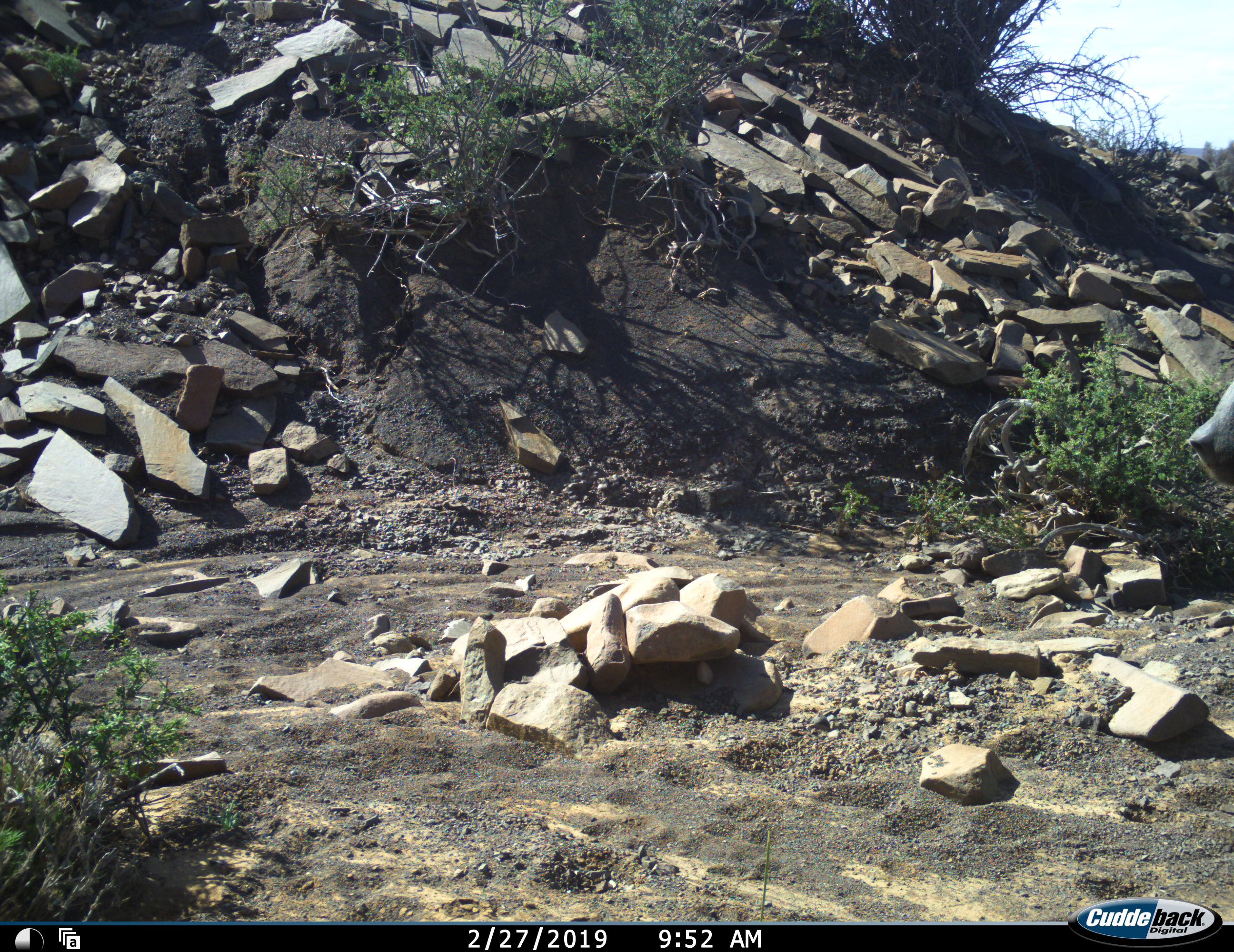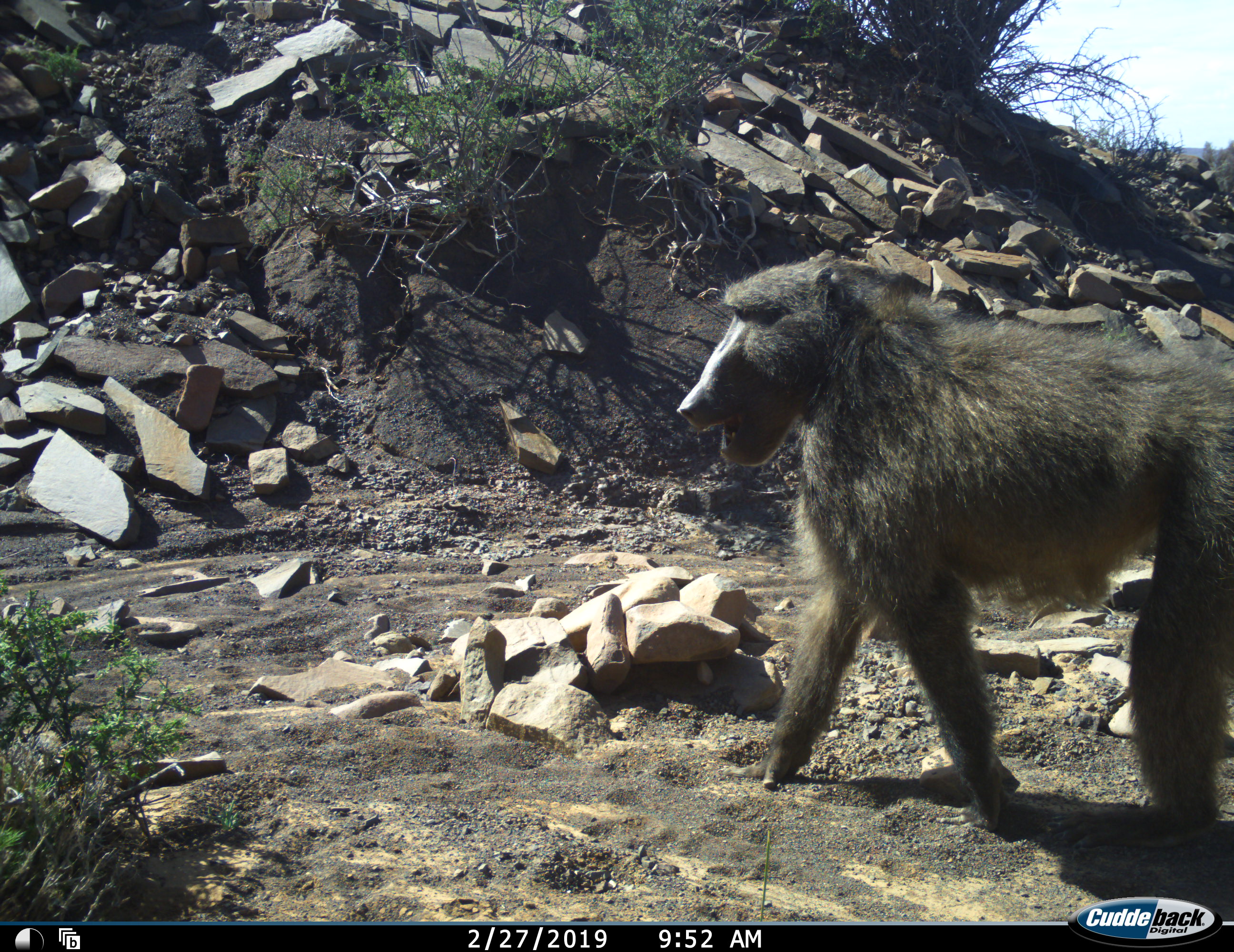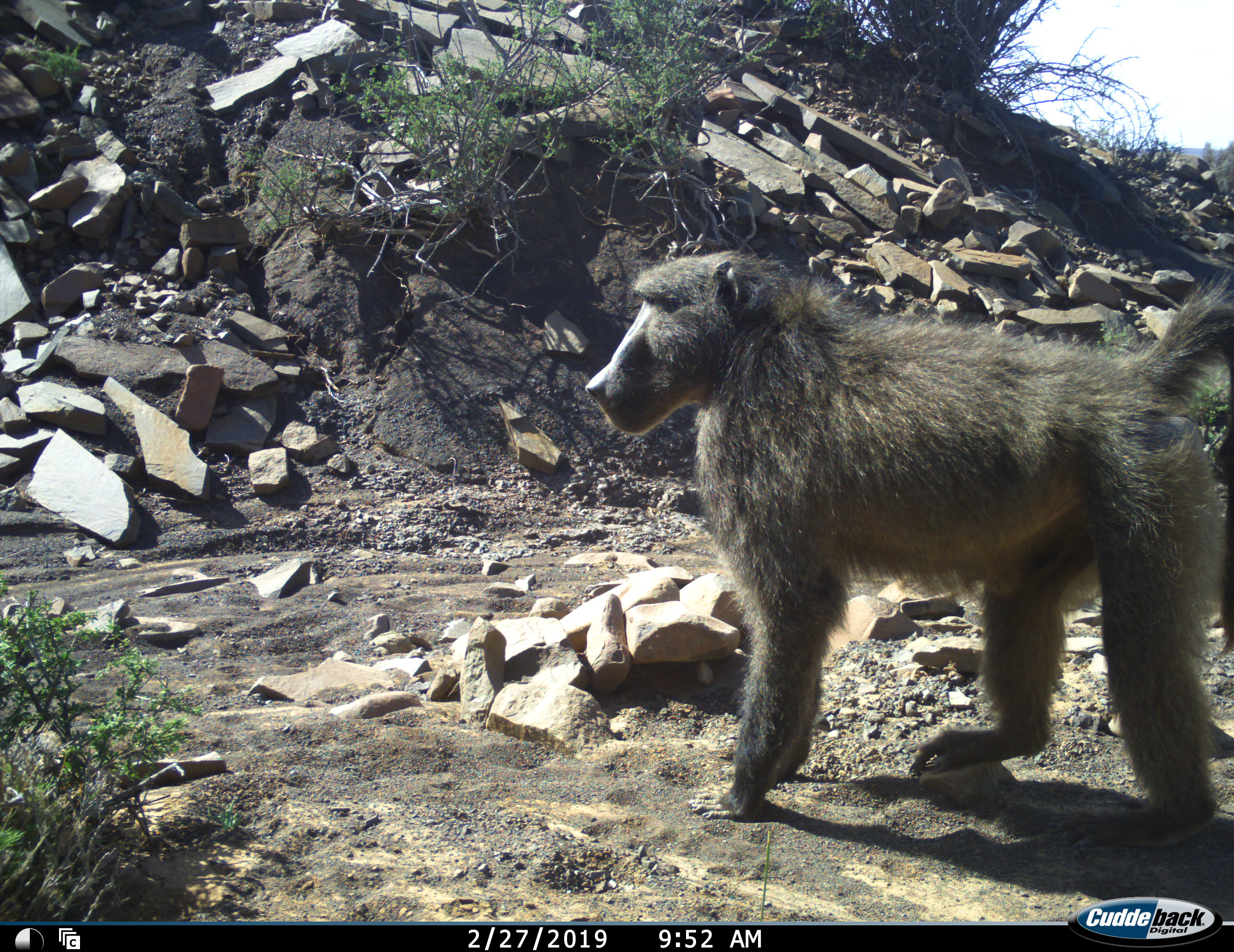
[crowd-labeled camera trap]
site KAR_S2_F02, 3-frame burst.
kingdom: Animalia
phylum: Chordata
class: Mammalia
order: Primates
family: Cercopithecidae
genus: Papio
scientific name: Papio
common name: baboon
Baboon (Papio), count 1. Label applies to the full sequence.